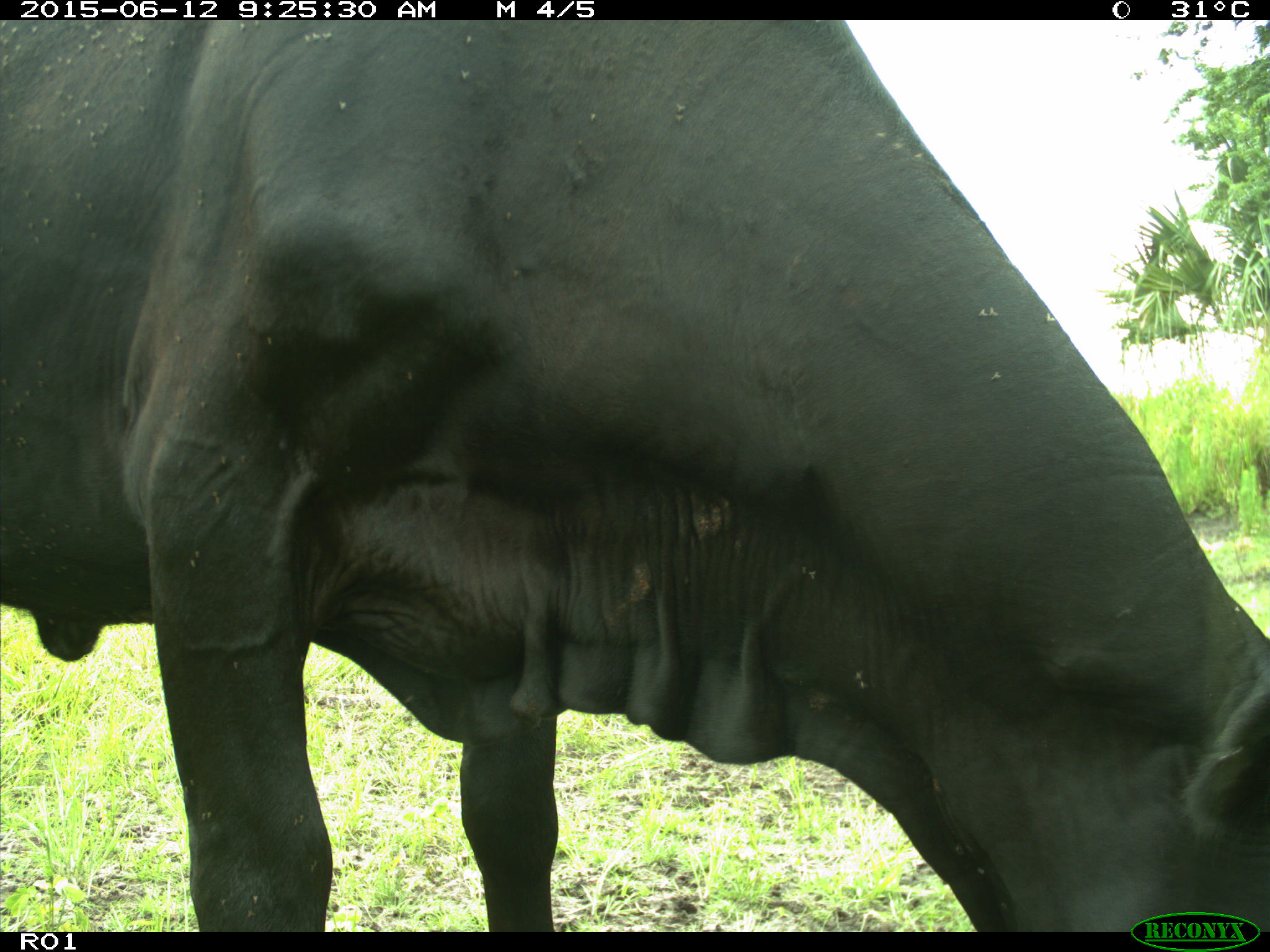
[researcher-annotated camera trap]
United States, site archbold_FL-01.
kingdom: Animalia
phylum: Chordata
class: Mammalia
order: Artiodactyla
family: Bovidae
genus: Bos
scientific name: Bos taurus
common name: domestic cow